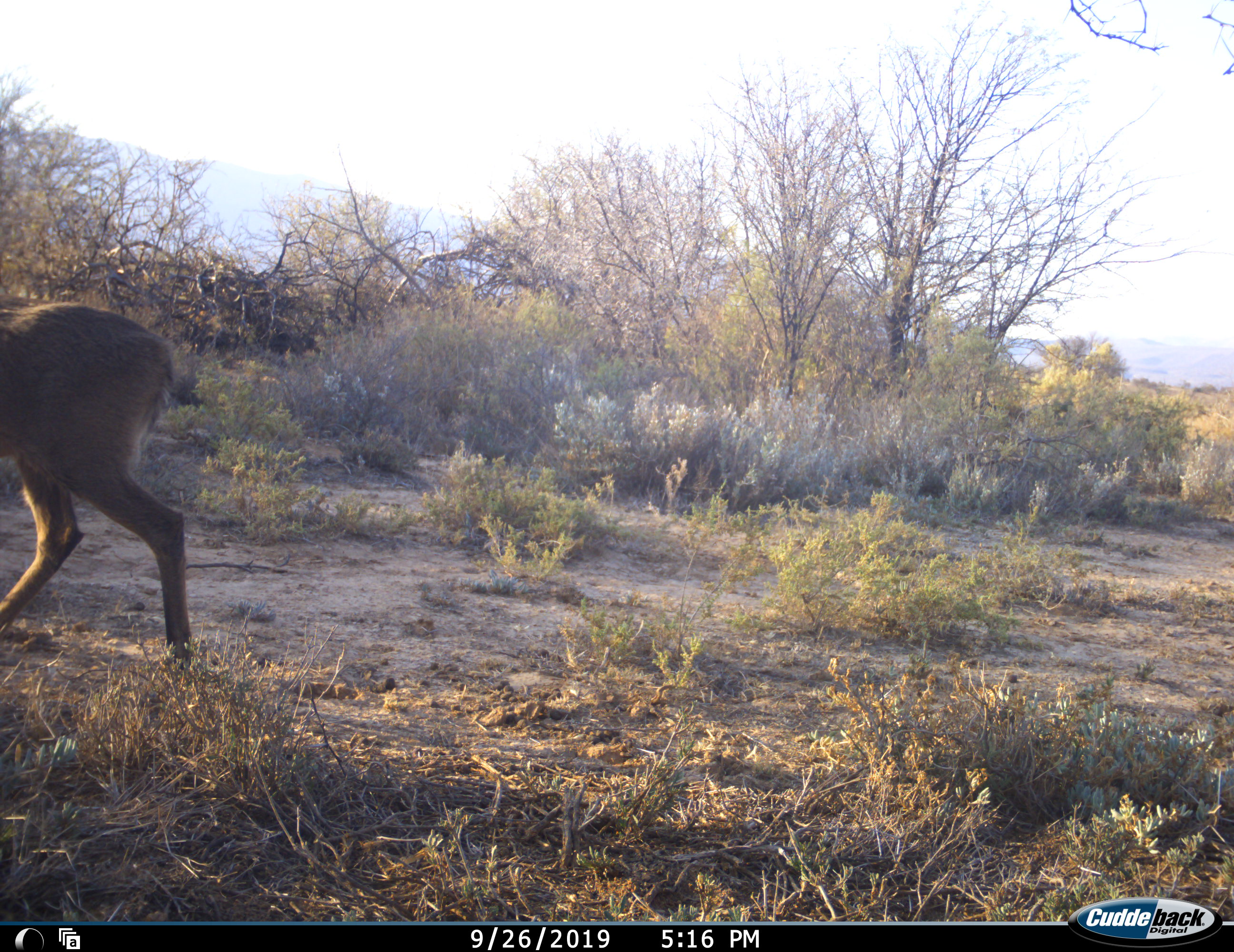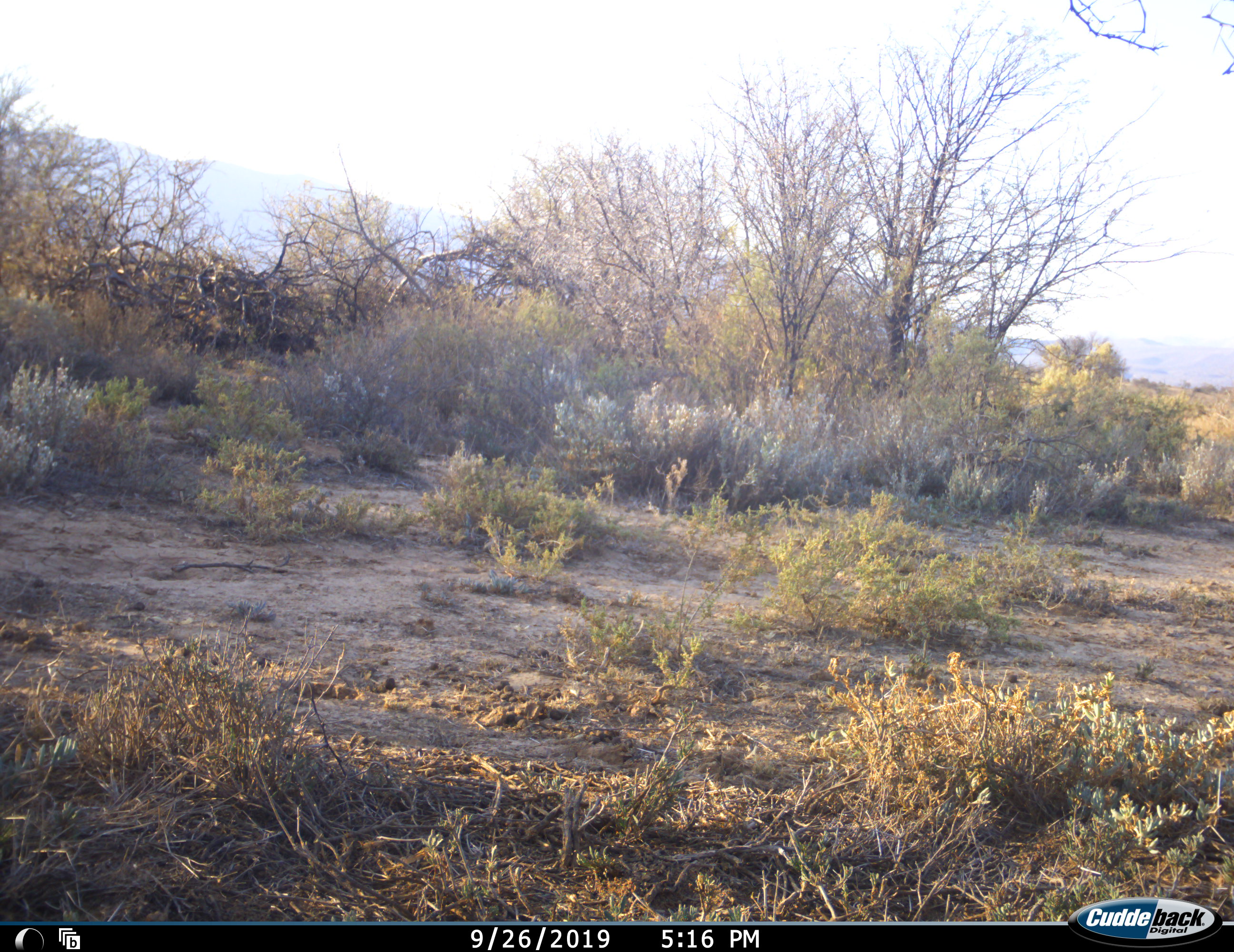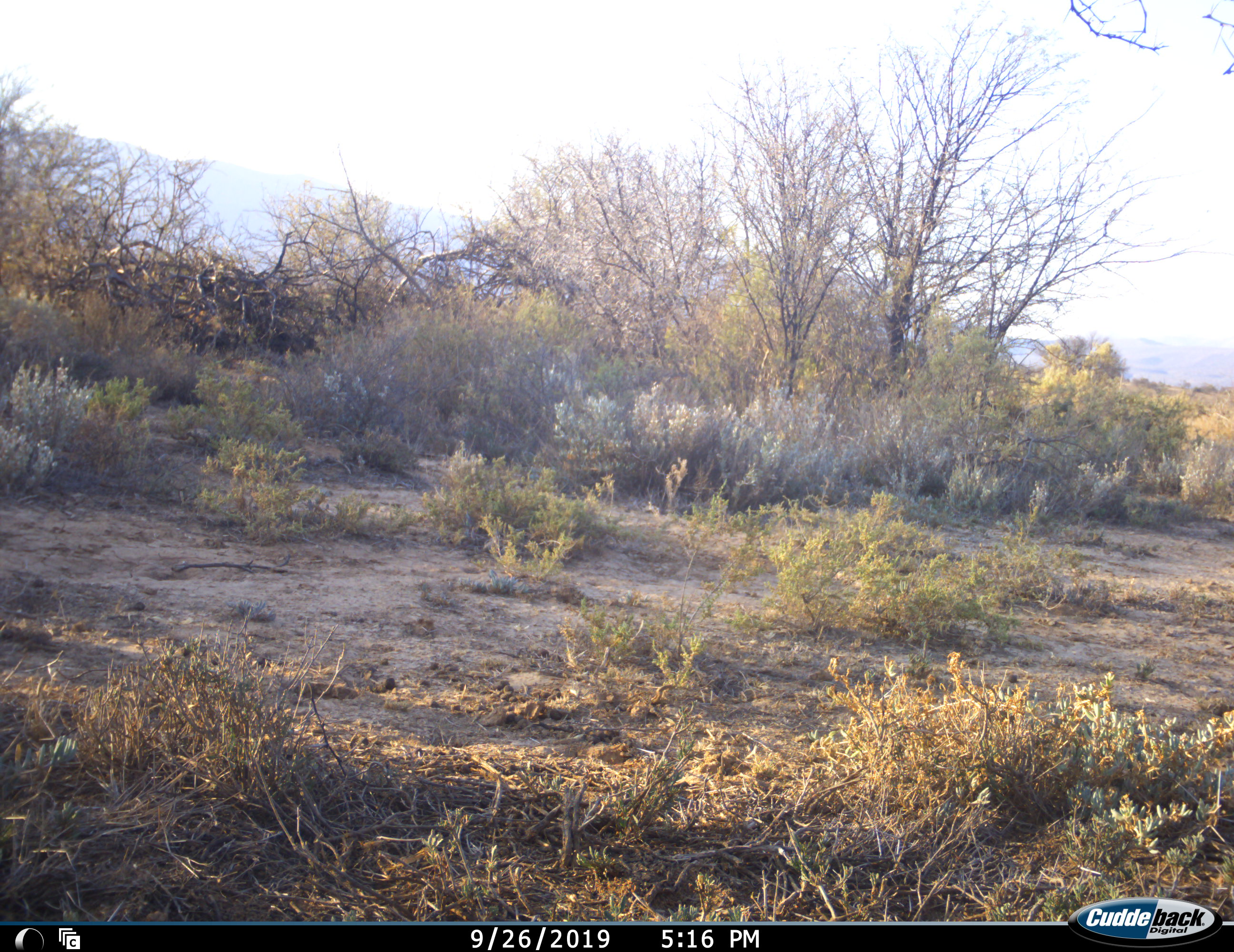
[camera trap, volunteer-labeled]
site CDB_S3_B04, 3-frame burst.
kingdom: Animalia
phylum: Chordata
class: Mammalia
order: Artiodactyla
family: Bovidae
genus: Sylvicapra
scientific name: Sylvicapra grimmia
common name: common duiker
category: duikercommongrey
Duikercommongrey (common duiker) (Sylvicapra grimmia), count 1. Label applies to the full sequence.